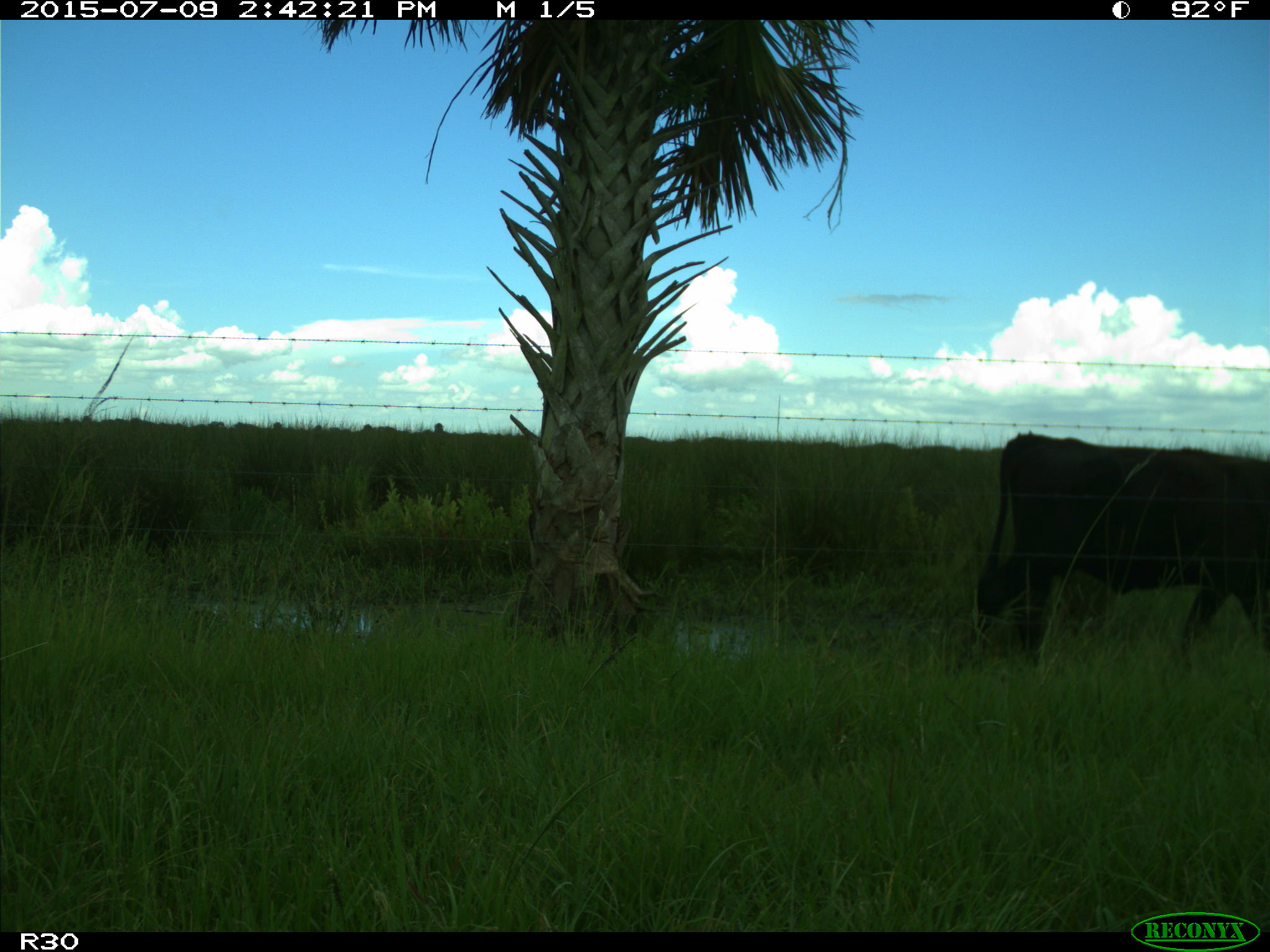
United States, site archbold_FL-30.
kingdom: Animalia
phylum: Chordata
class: Mammalia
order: Artiodactyla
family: Bovidae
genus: Bos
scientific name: Bos taurus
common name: domestic cow